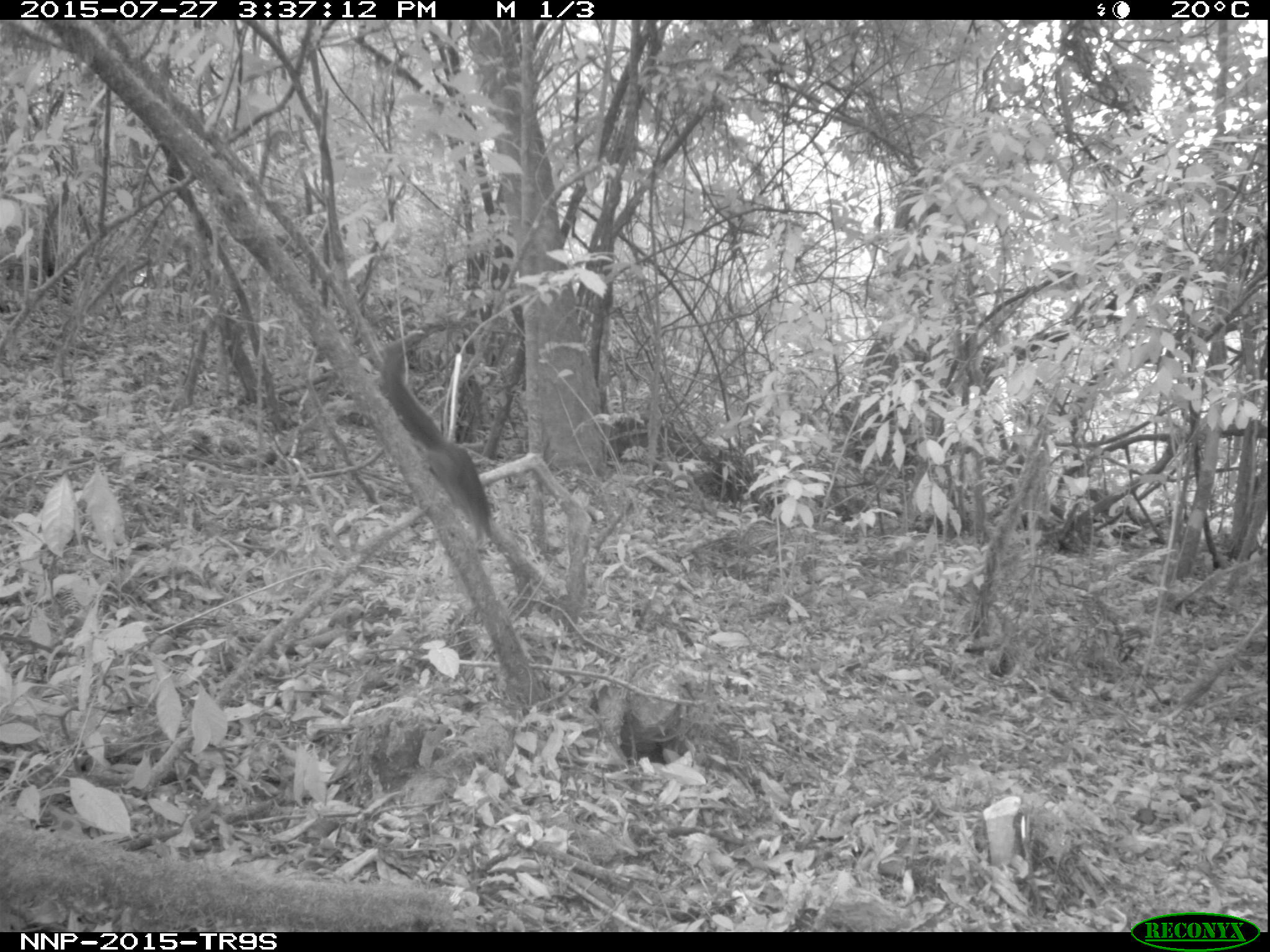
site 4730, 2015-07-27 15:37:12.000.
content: unidentified animal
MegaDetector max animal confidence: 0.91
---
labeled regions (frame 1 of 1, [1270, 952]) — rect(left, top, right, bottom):
unidentifiable: rect(382, 328, 496, 543)